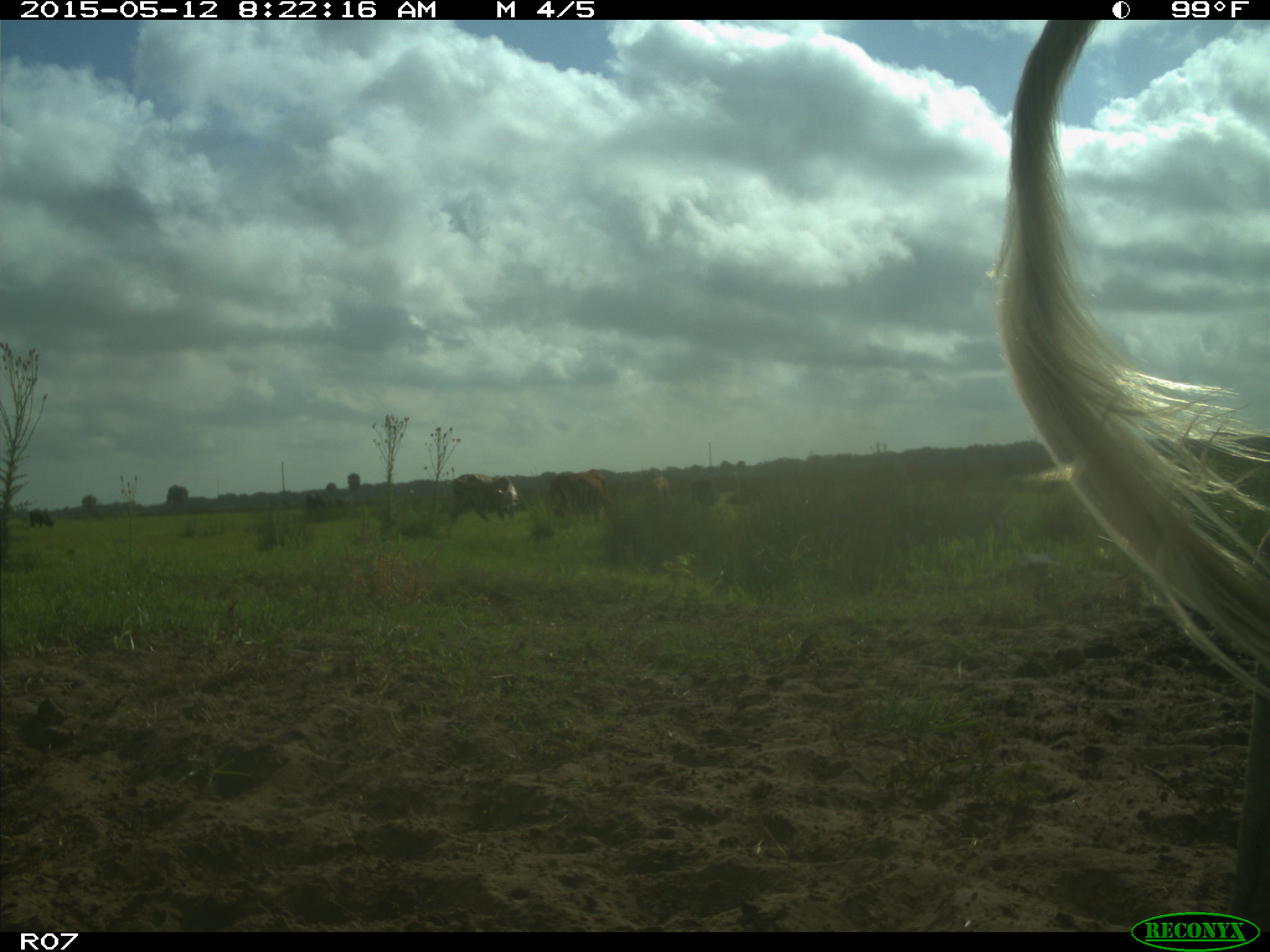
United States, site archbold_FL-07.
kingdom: Animalia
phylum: Chordata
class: Mammalia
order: Artiodactyla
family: Bovidae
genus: Bos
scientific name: Bos taurus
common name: domestic cow